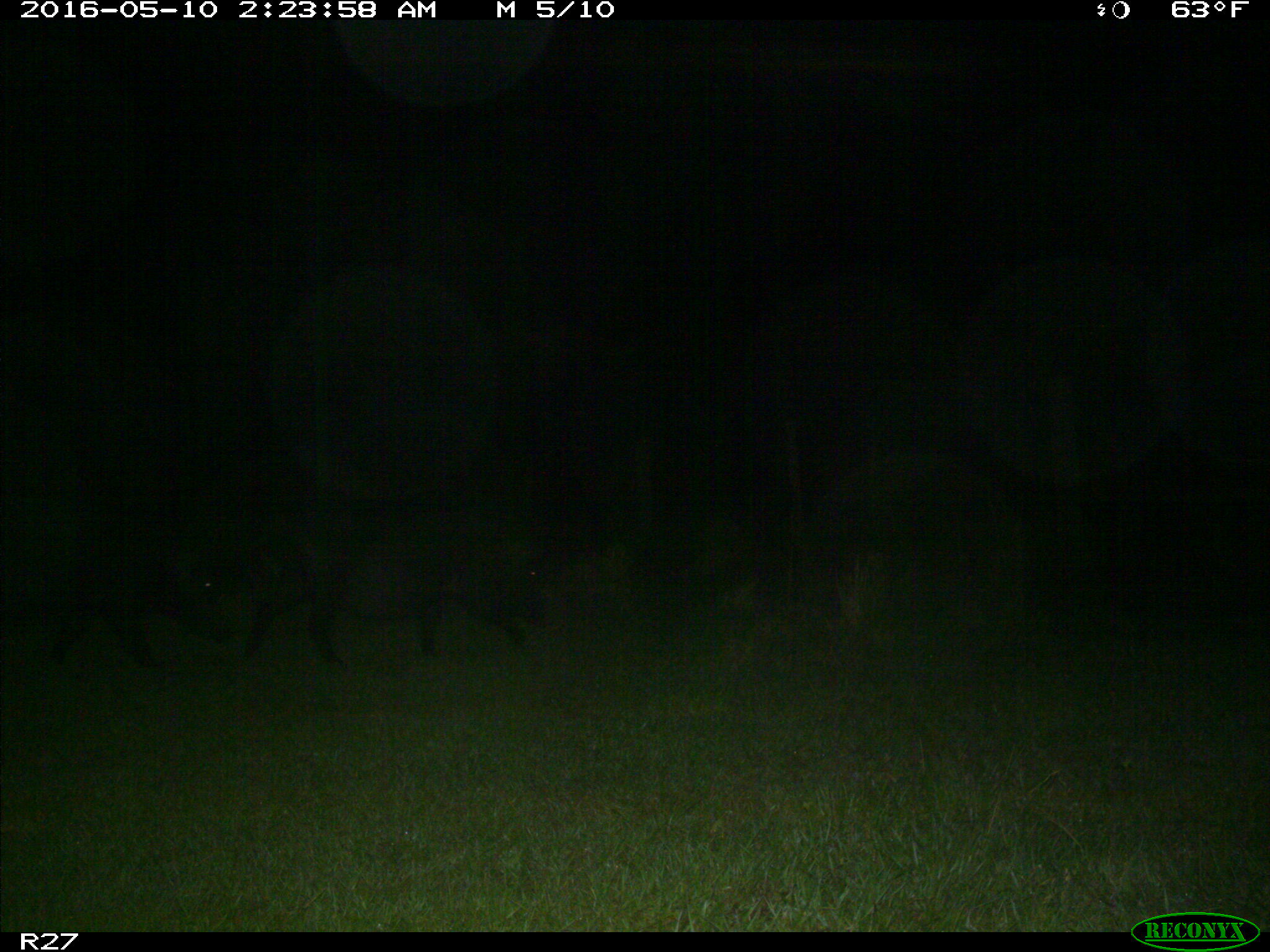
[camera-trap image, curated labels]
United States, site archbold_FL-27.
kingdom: Animalia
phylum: Chordata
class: Mammalia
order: Artiodactyla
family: Suidae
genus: Sus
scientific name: Sus scrofa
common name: wild boar